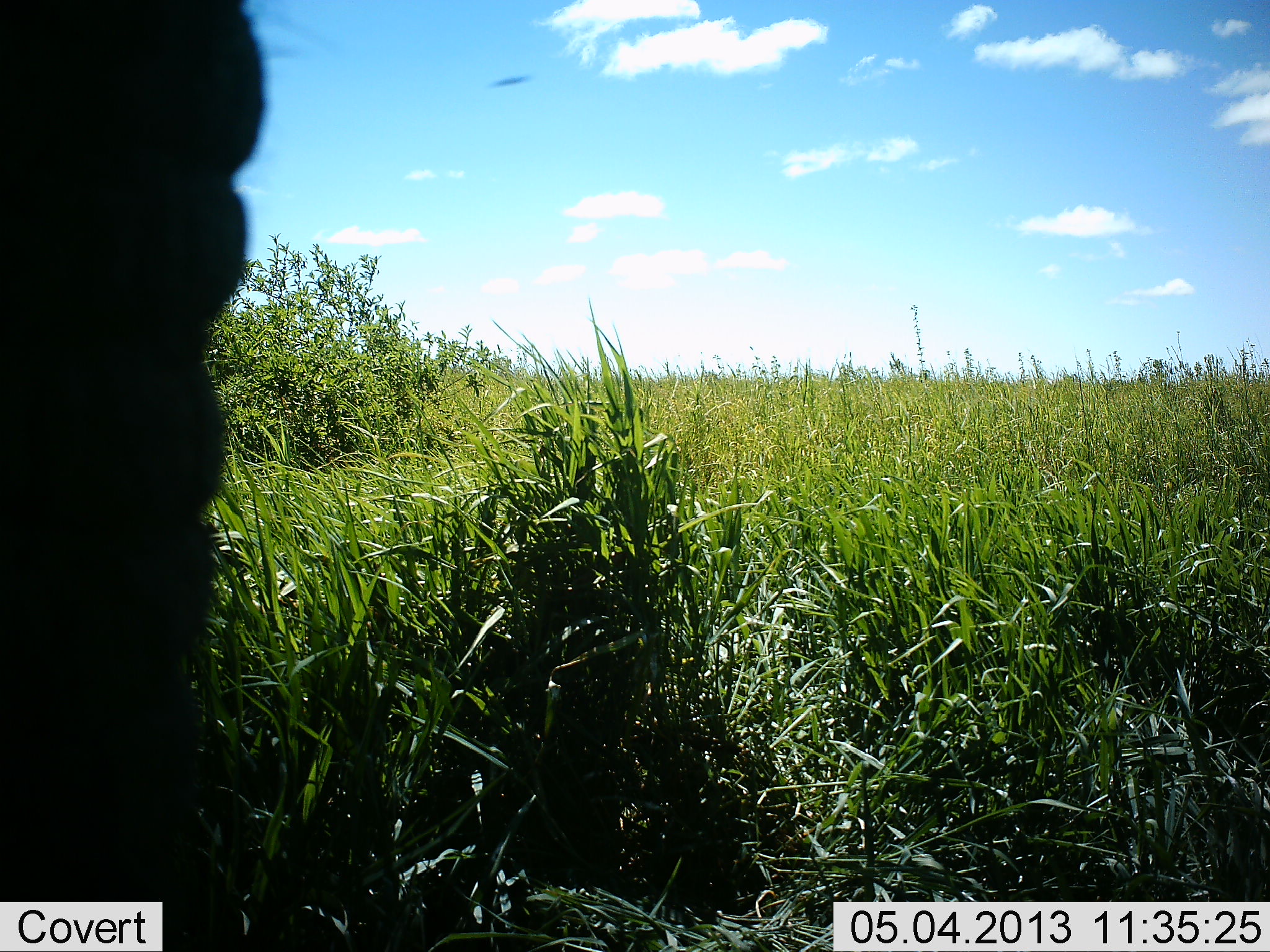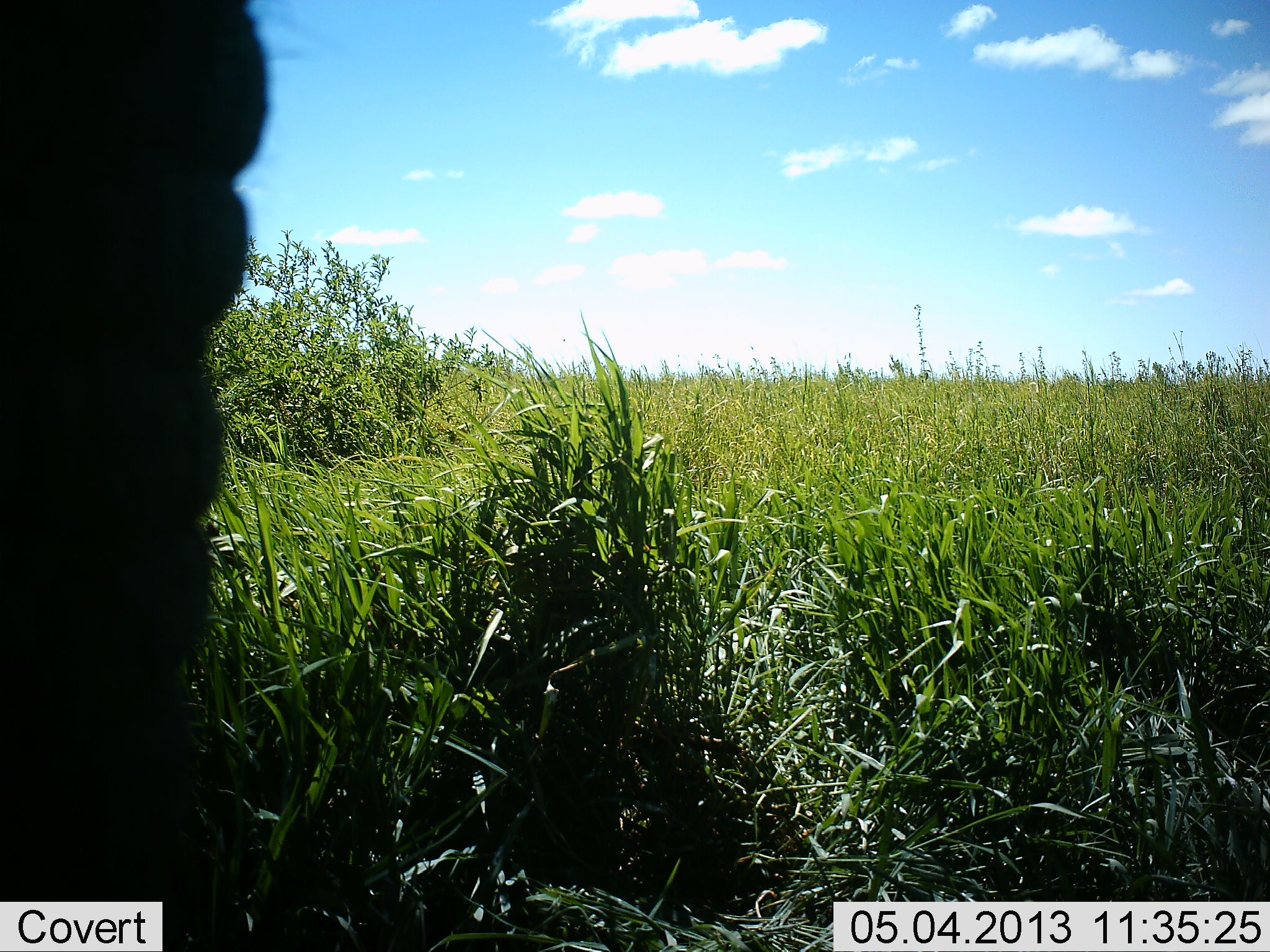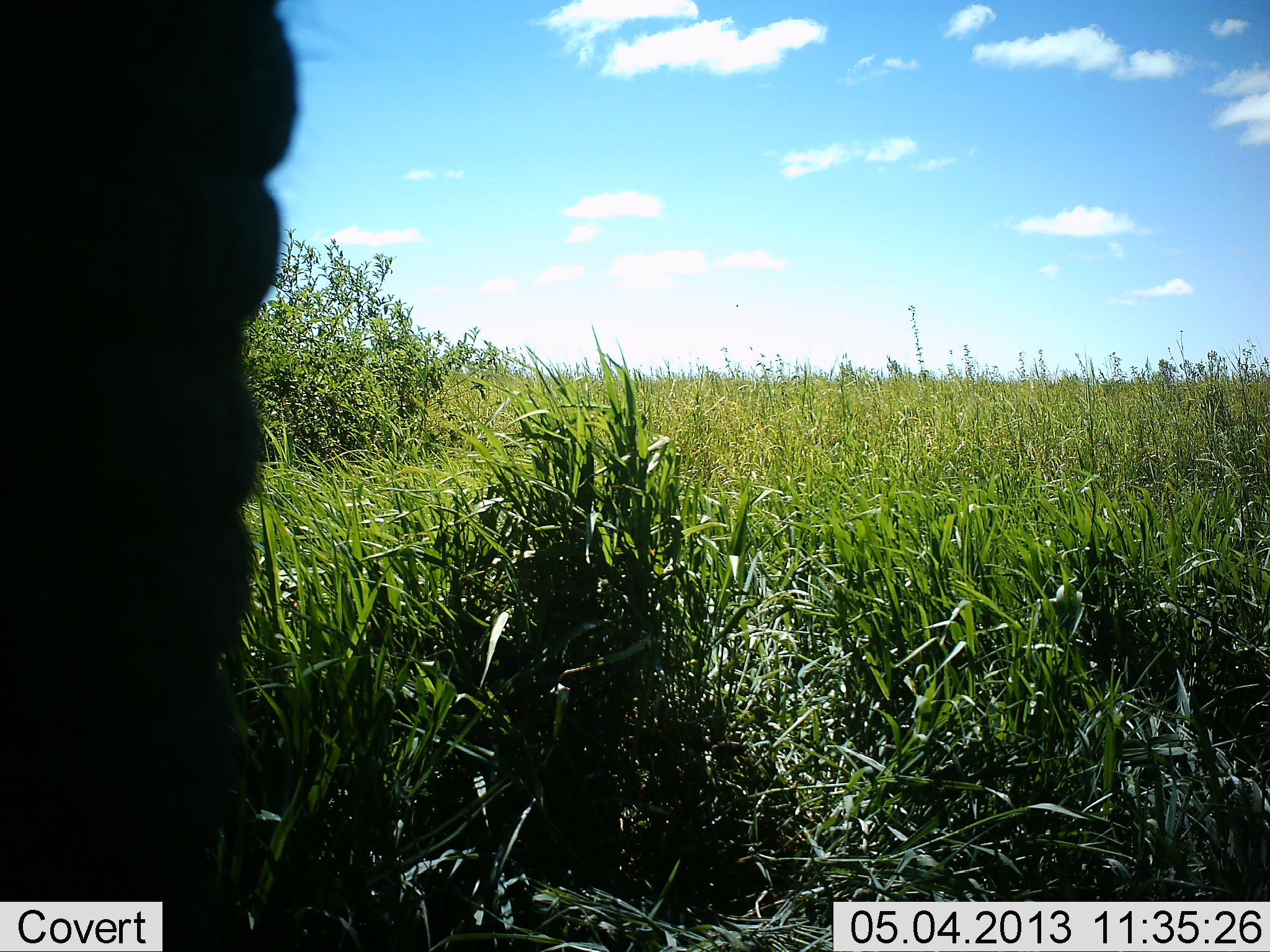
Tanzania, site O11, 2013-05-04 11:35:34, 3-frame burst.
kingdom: Animalia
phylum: Chordata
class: Mammalia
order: Proboscidea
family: Elephantidae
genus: Loxodonta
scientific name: Loxodonta africana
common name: african bush elephant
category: elephant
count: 1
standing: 100%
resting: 0%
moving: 0%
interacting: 0%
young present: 0%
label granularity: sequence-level